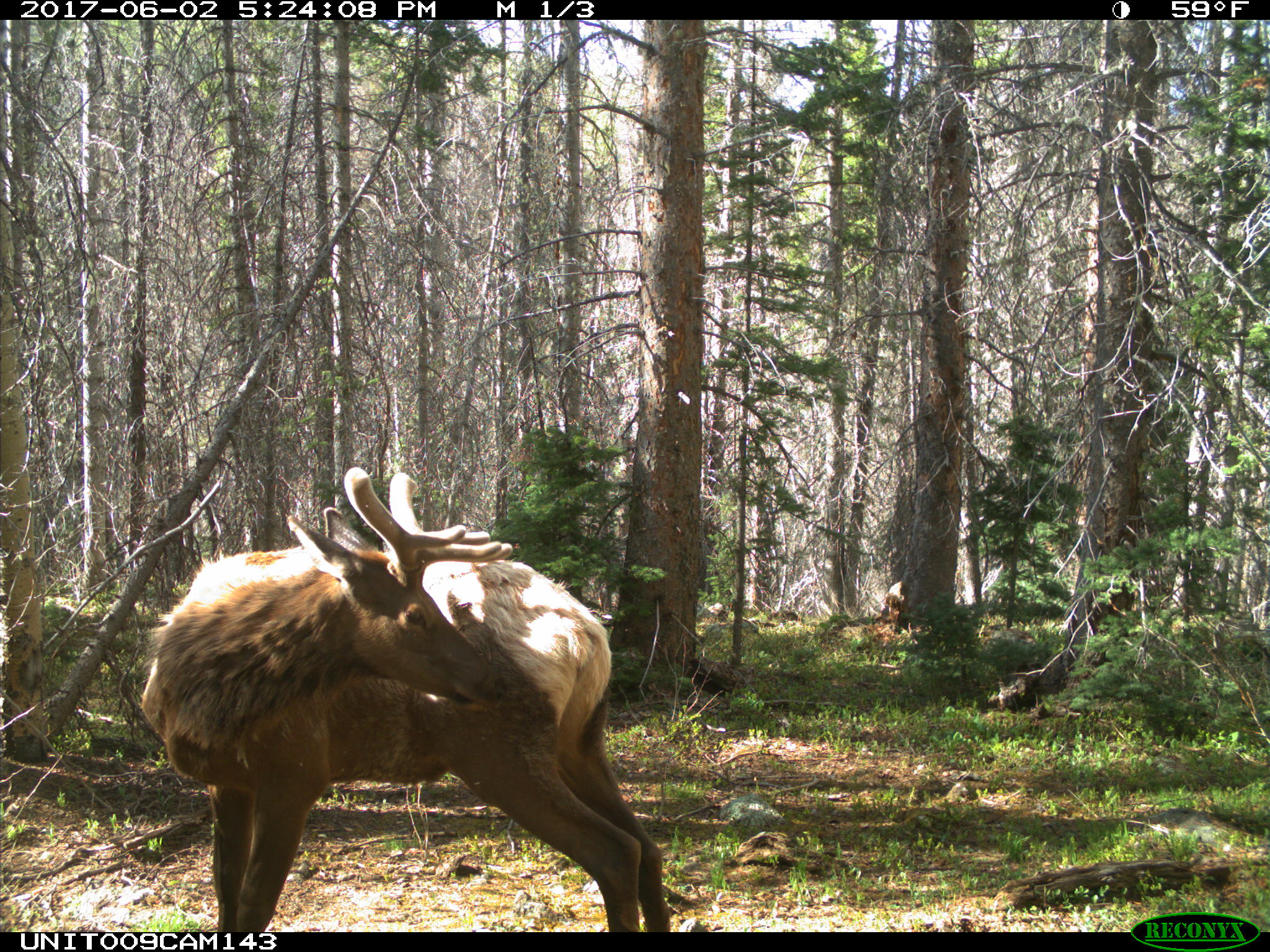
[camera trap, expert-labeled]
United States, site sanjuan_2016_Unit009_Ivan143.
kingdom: Animalia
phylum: Chordata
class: Mammalia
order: Artiodactyla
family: Cervidae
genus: Cervus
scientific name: Cervus elaphus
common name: red deer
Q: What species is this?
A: Cervus elaphus (red deer).